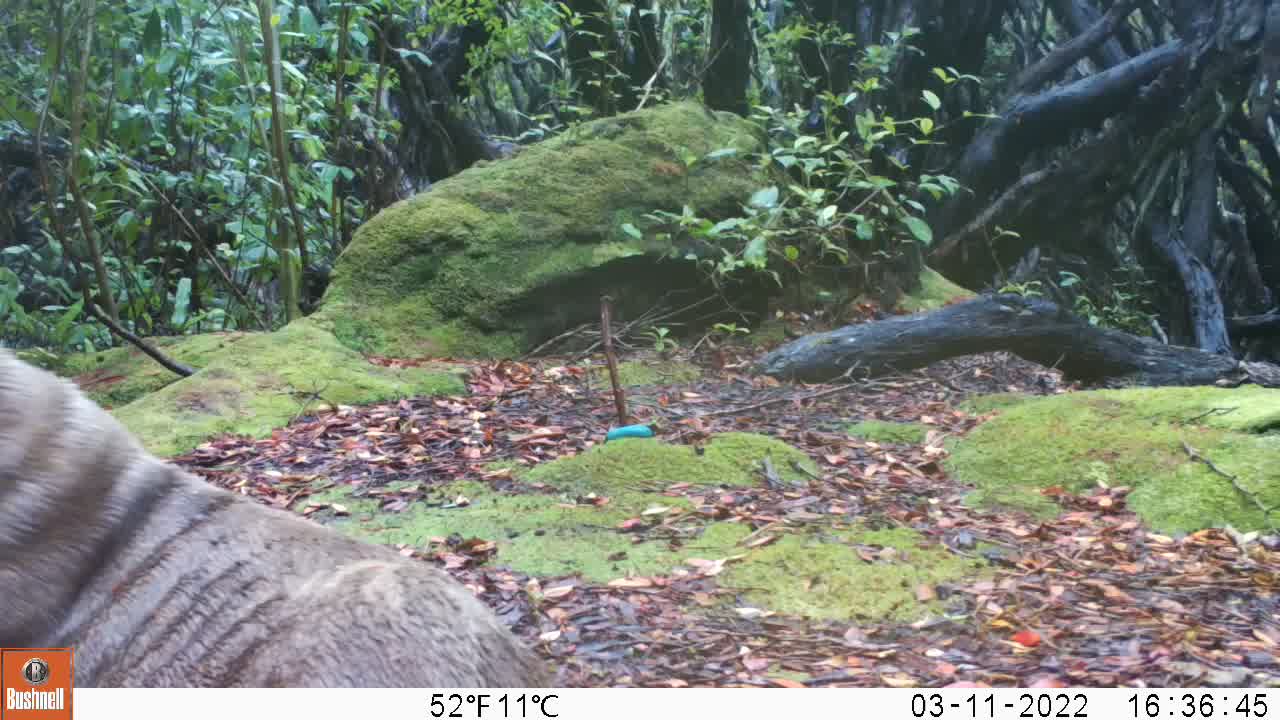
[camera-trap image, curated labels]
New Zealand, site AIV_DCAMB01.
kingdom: Animalia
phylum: Chordata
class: Mammalia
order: Carnivora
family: Otariidae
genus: Phocarctos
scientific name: Phocarctos hookeri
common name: new zealand sea lion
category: sealion